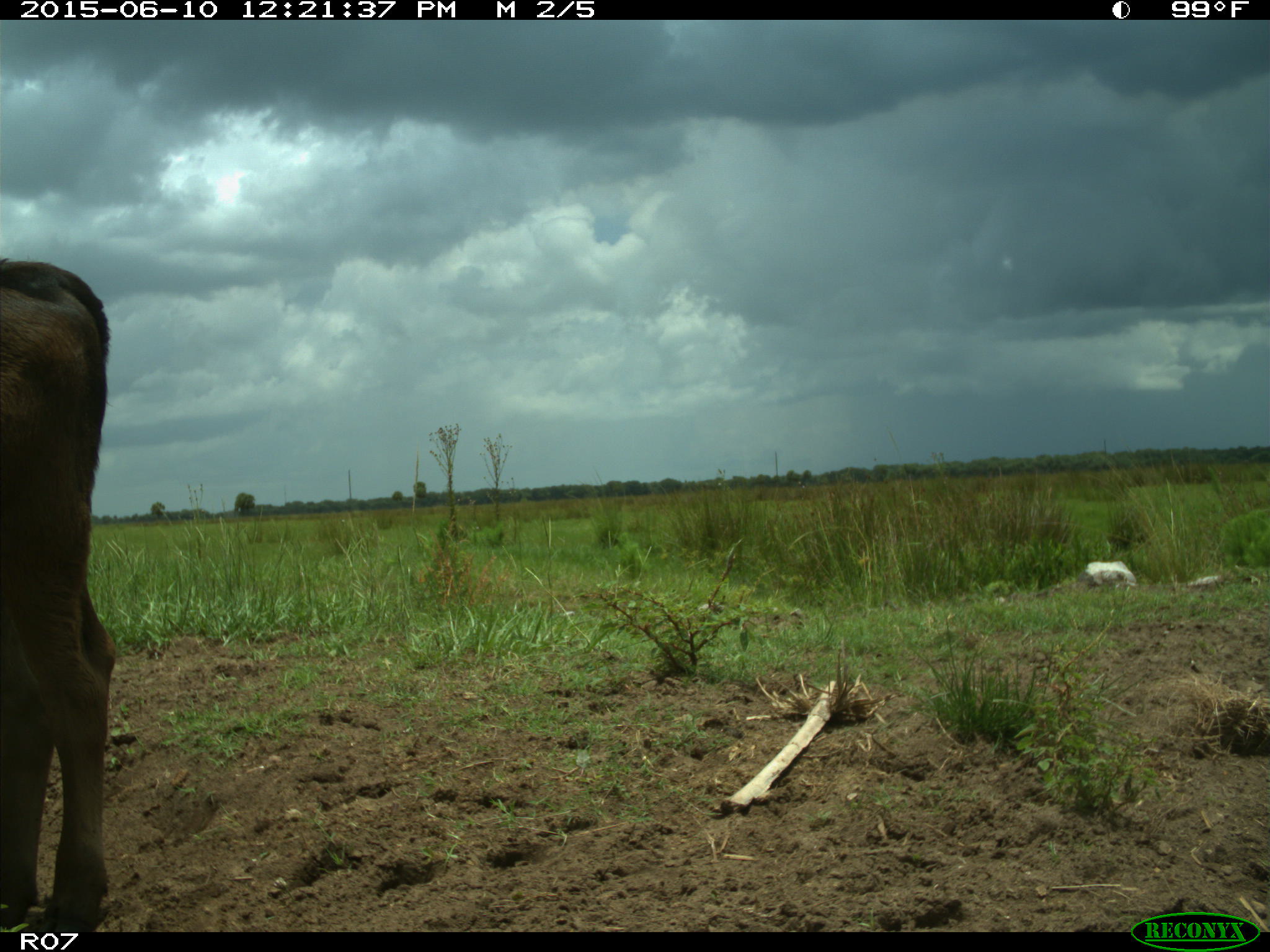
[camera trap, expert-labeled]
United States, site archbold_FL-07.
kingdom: Animalia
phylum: Chordata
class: Mammalia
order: Artiodactyla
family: Bovidae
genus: Bos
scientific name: Bos taurus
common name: domestic cow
Bos taurus (domestic cow).